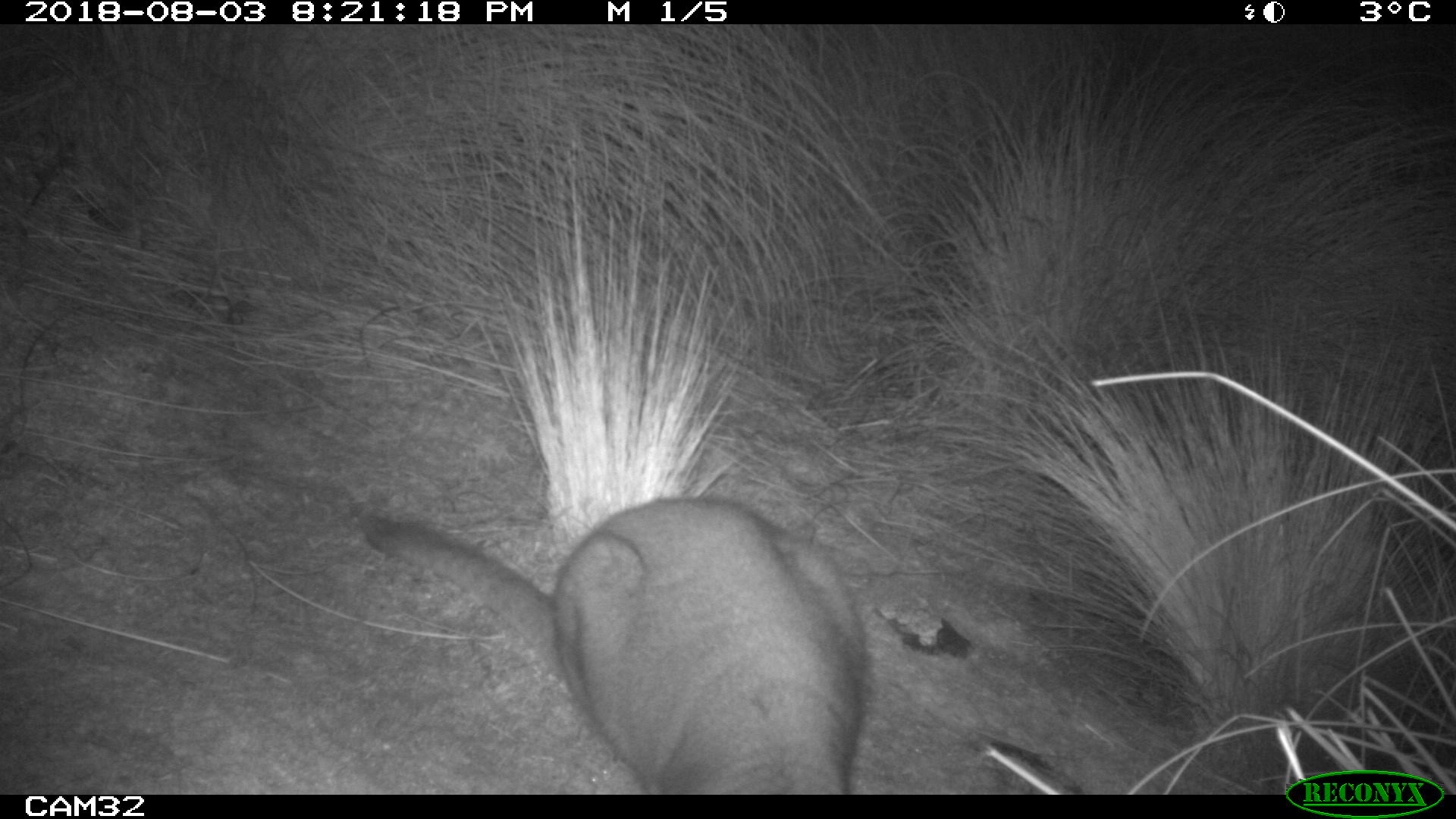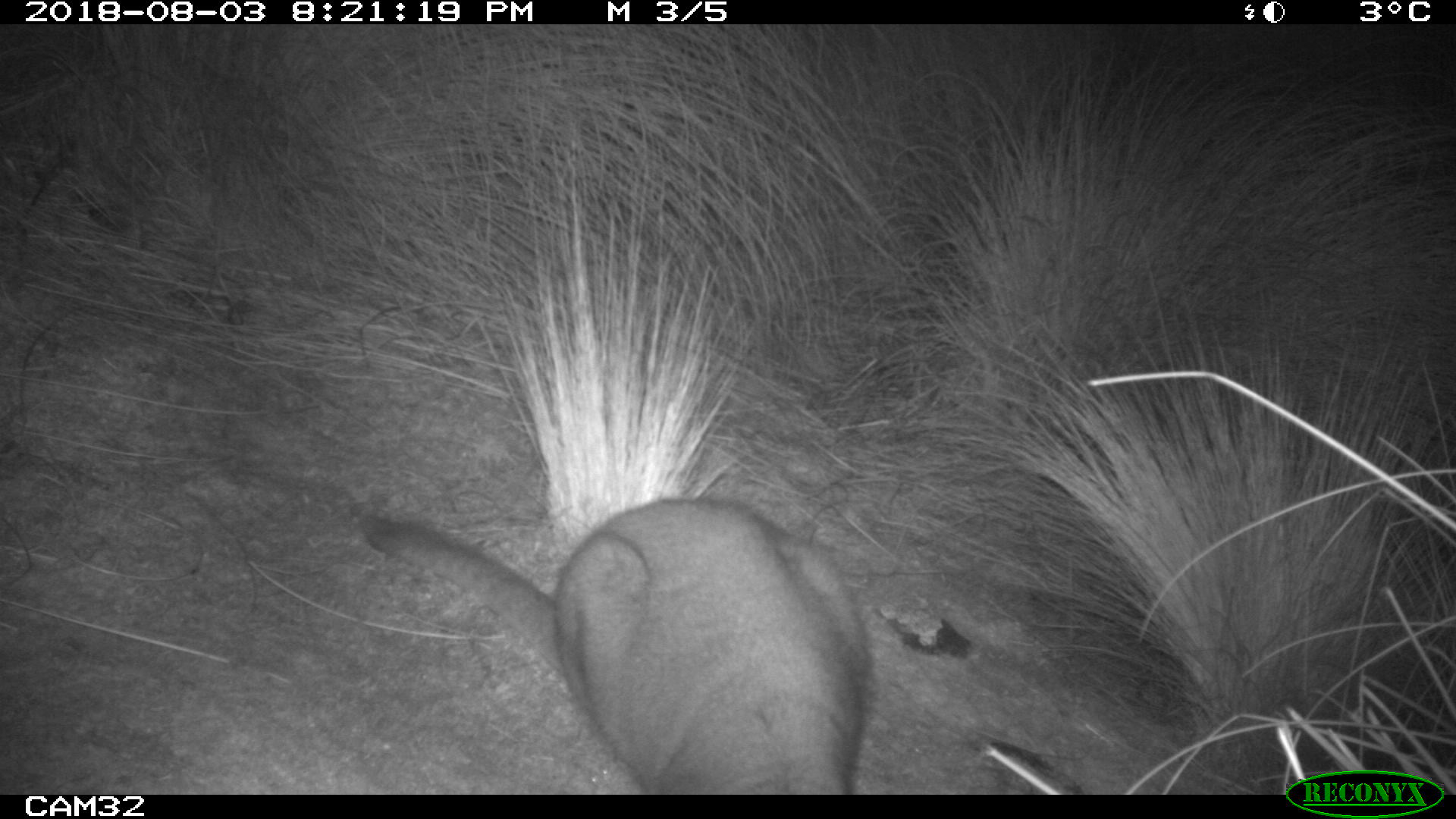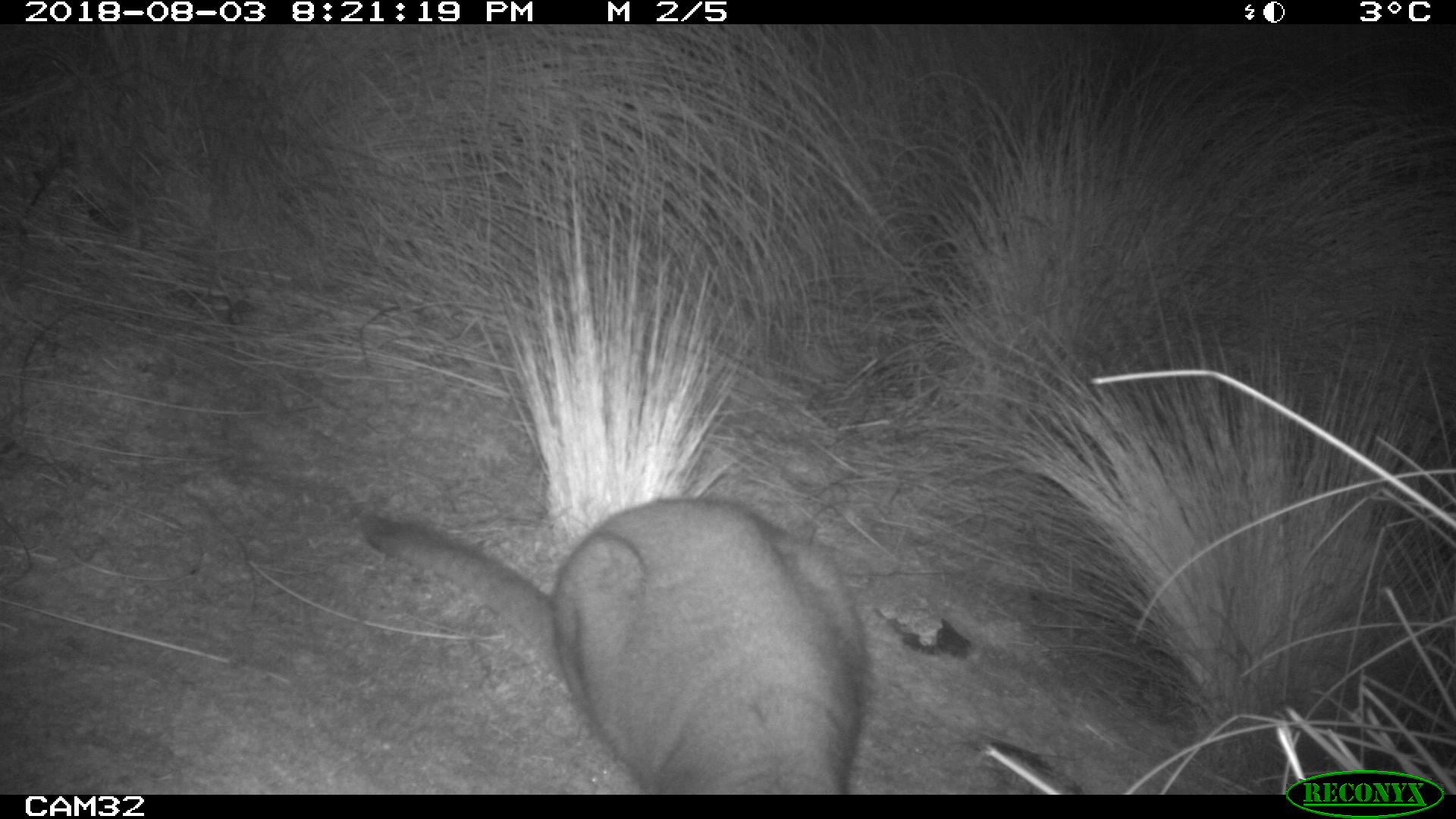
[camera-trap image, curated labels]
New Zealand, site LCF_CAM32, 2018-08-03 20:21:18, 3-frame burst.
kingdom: Animalia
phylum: Chordata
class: Mammalia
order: Diprotodontia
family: Macropodidae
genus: Notamacropus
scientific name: Notamacropus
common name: wallaby